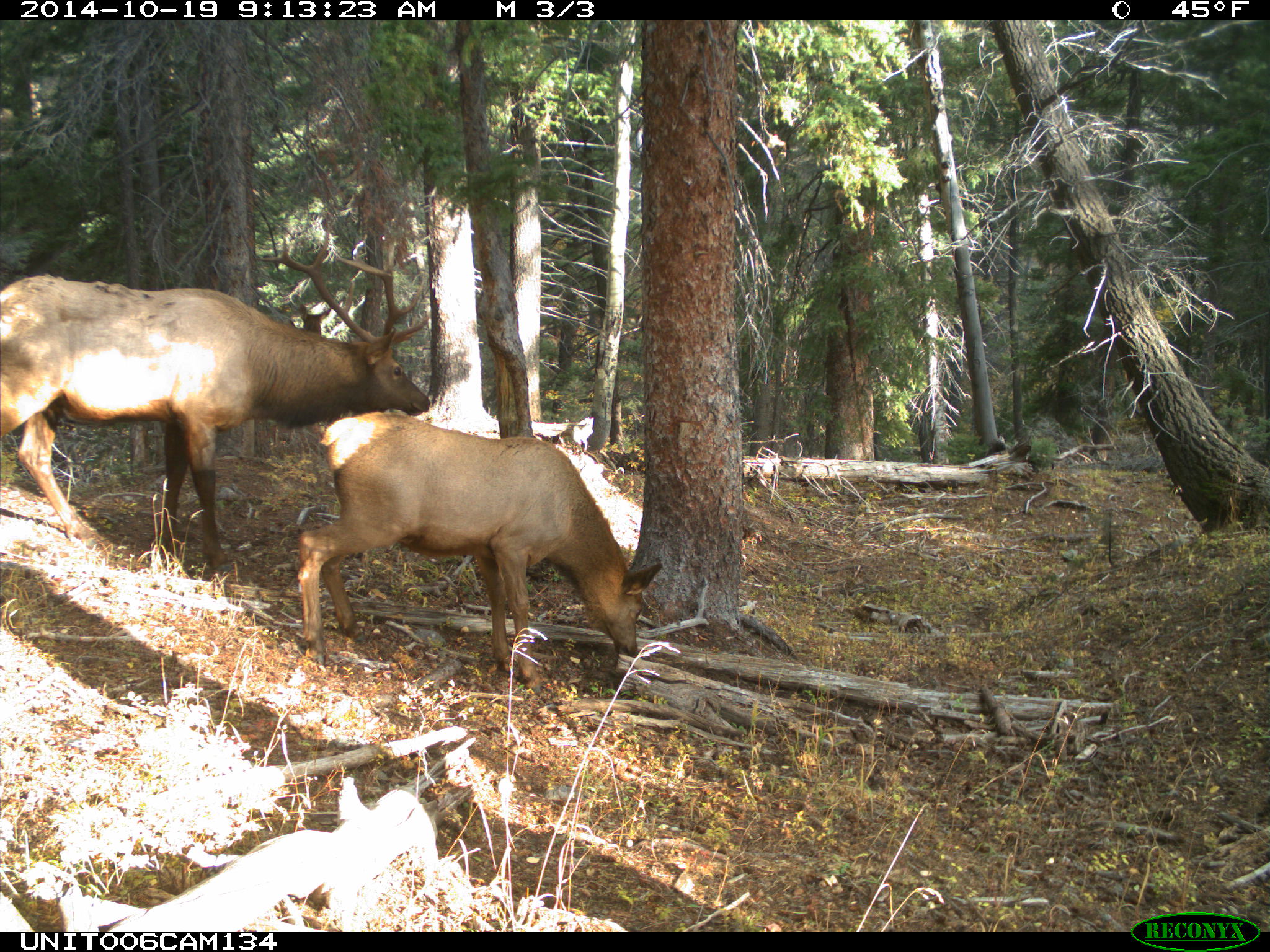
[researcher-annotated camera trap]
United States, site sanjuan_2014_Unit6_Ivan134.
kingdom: Animalia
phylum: Chordata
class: Mammalia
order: Artiodactyla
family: Cervidae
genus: Cervus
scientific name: Cervus elaphus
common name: red deer